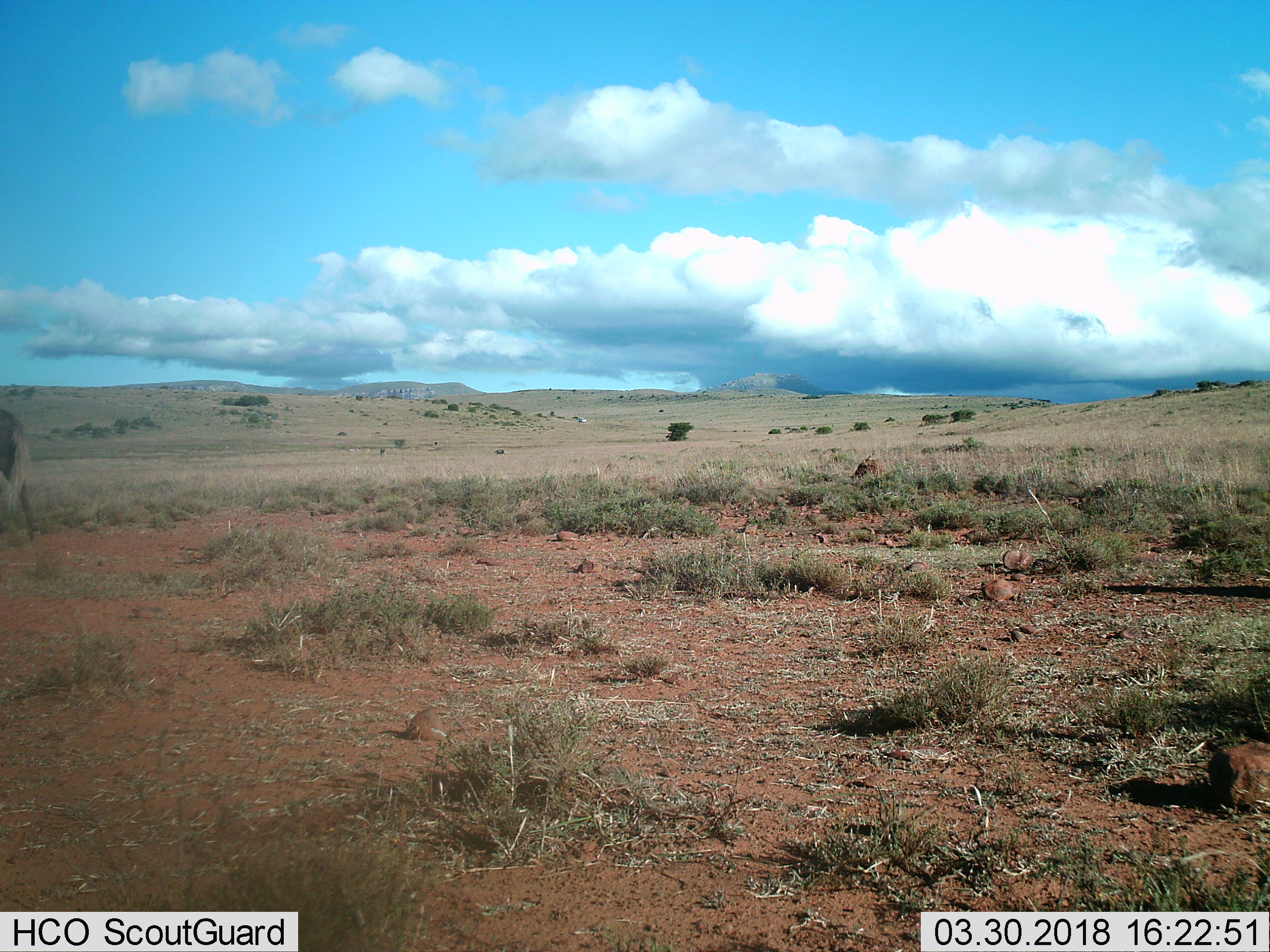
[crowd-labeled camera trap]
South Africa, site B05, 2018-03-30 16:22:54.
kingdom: Animalia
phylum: Chordata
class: Mammalia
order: Artiodactyla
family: Bovidae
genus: Connochaetes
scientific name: Connochaetes gnou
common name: black wildebeest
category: wildebeestblack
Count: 1.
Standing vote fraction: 25%.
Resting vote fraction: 0%.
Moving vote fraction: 75%.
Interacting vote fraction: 0%.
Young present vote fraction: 0%.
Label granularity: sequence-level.